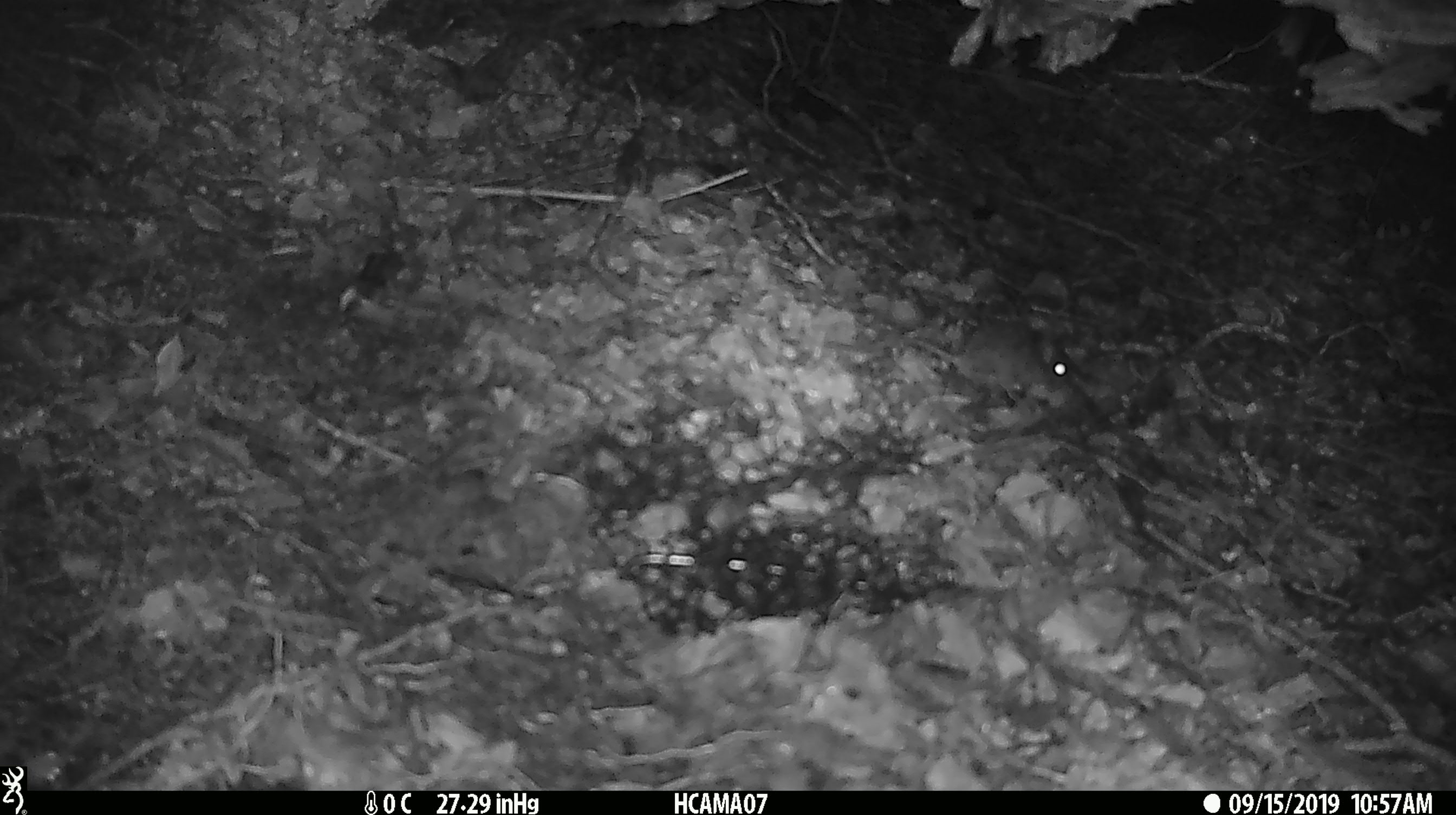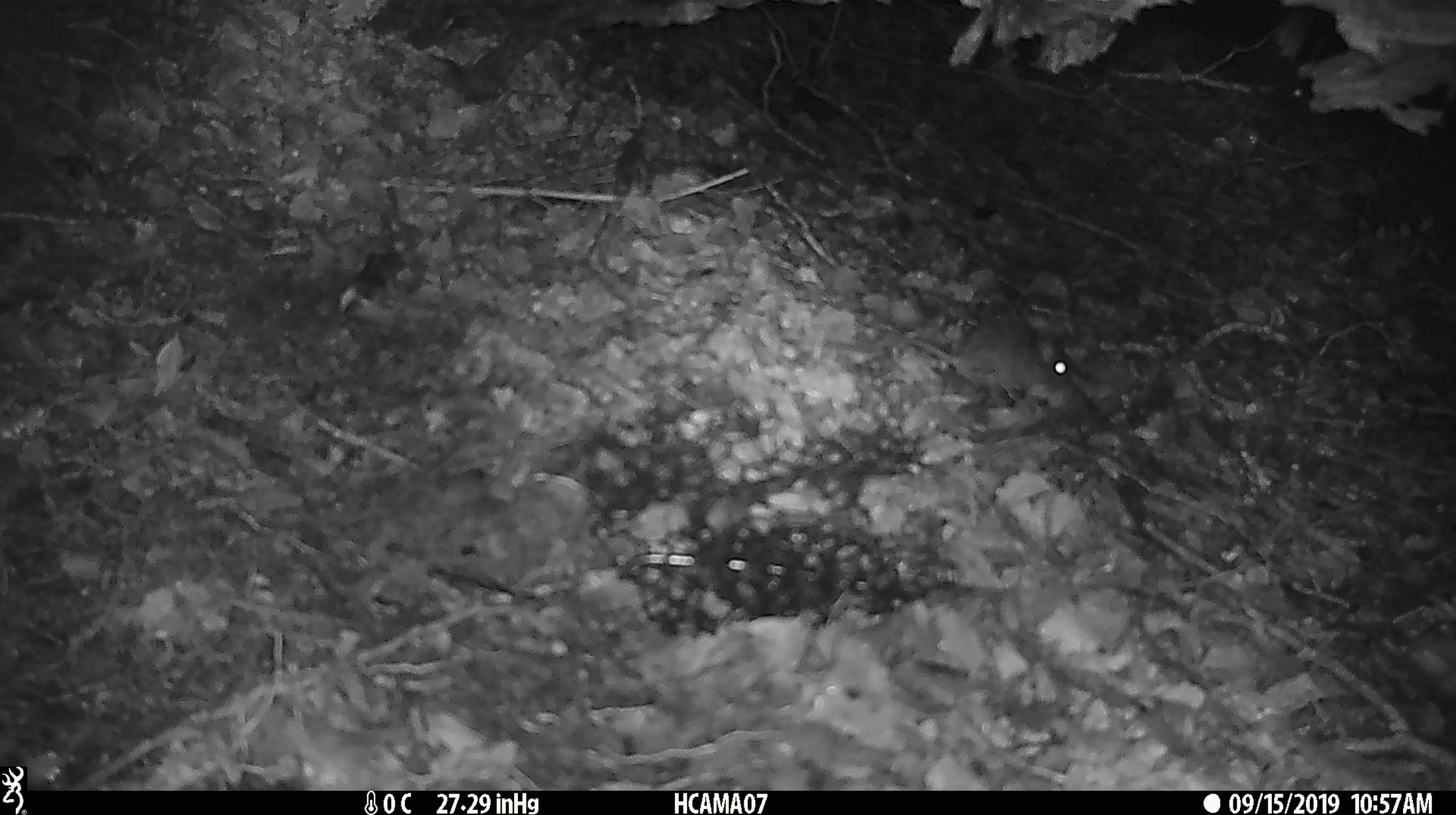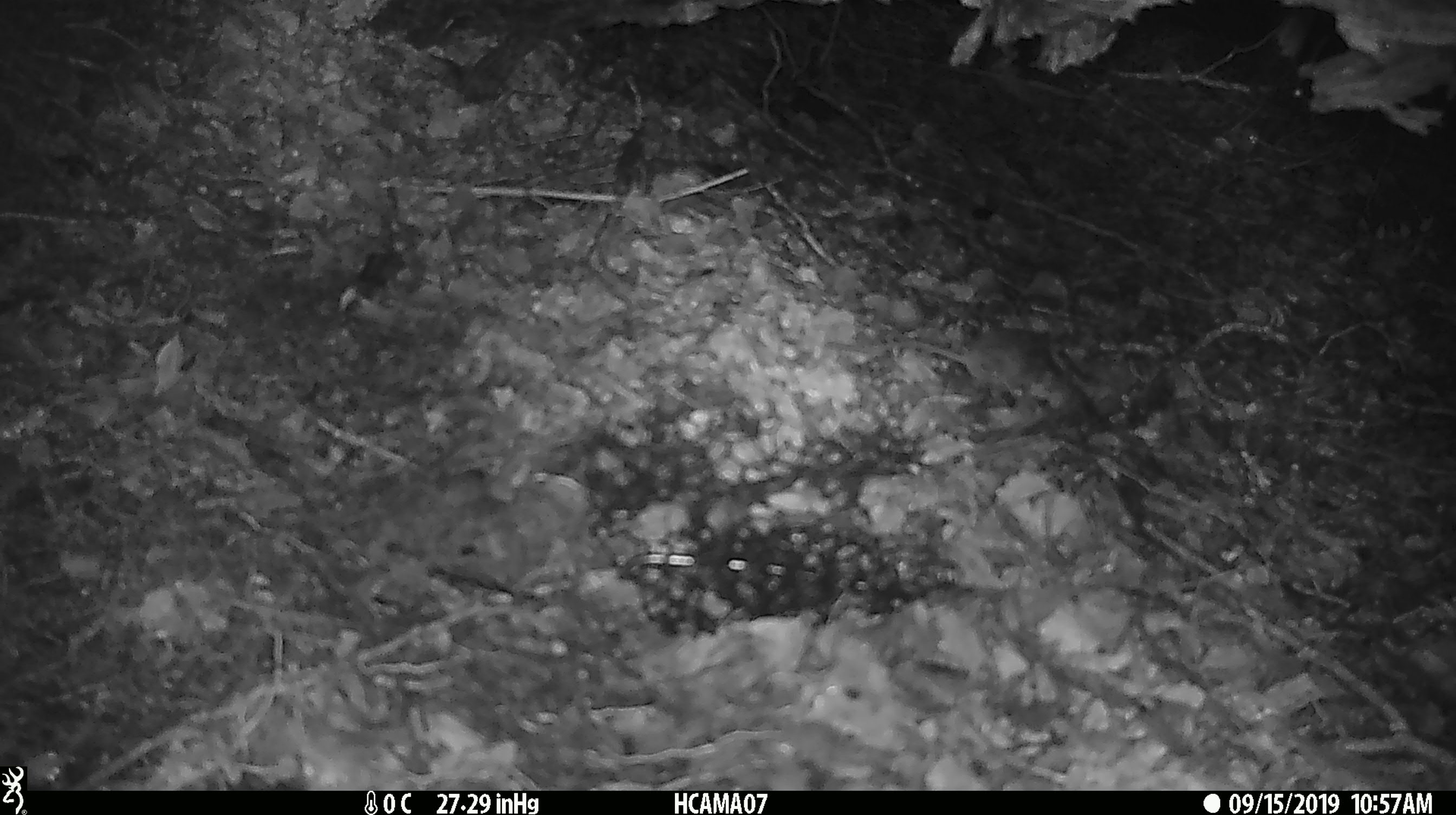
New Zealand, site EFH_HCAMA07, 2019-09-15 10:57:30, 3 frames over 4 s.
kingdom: Animalia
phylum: Chordata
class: Mammalia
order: Rodentia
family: Muridae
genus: Mus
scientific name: Mus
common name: mouse